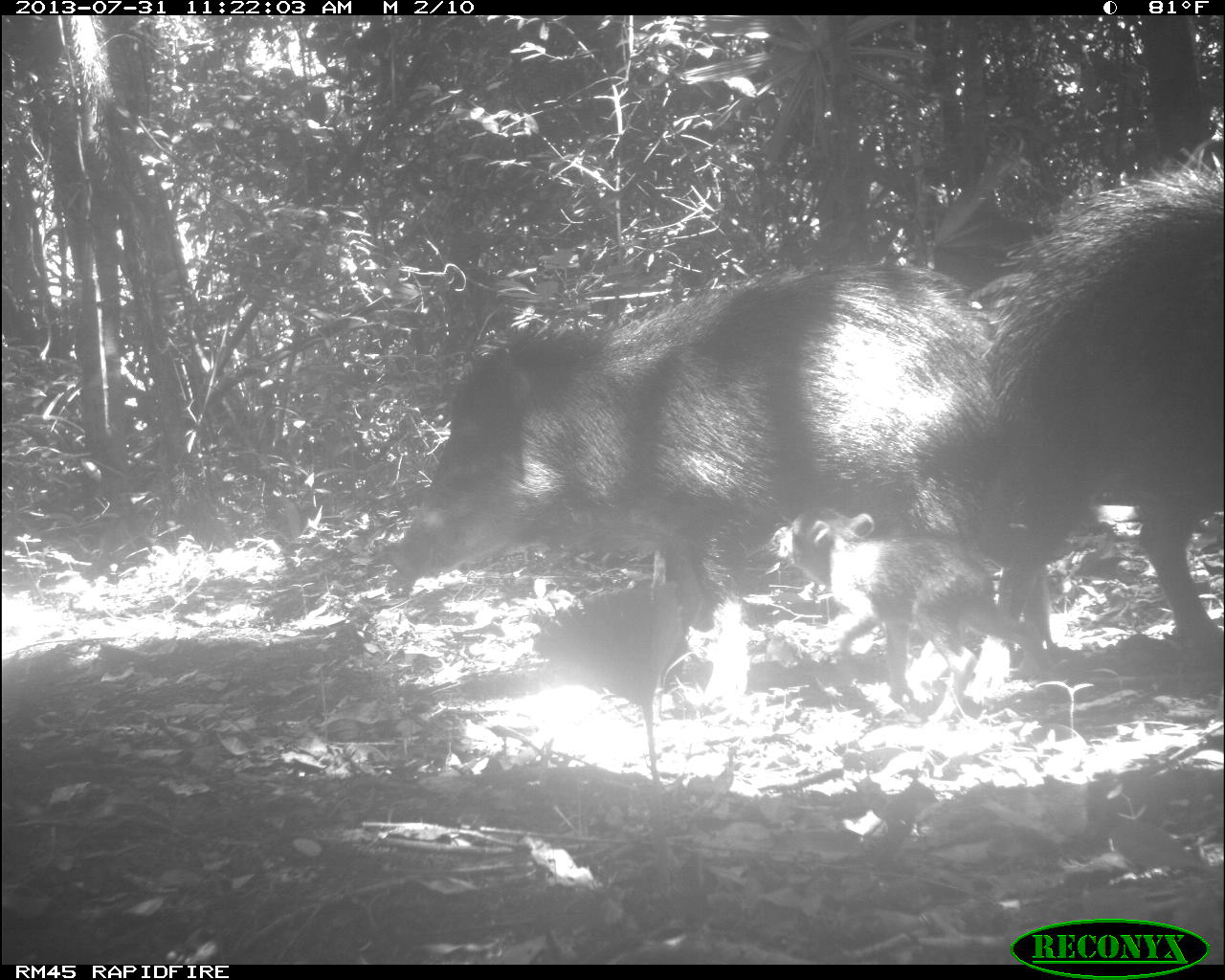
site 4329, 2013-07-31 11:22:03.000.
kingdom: Animalia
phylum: Chordata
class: Mammalia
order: Artiodactyla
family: Tayassuidae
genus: Tayassu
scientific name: Tayassu pecari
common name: white-lipped peccary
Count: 6.